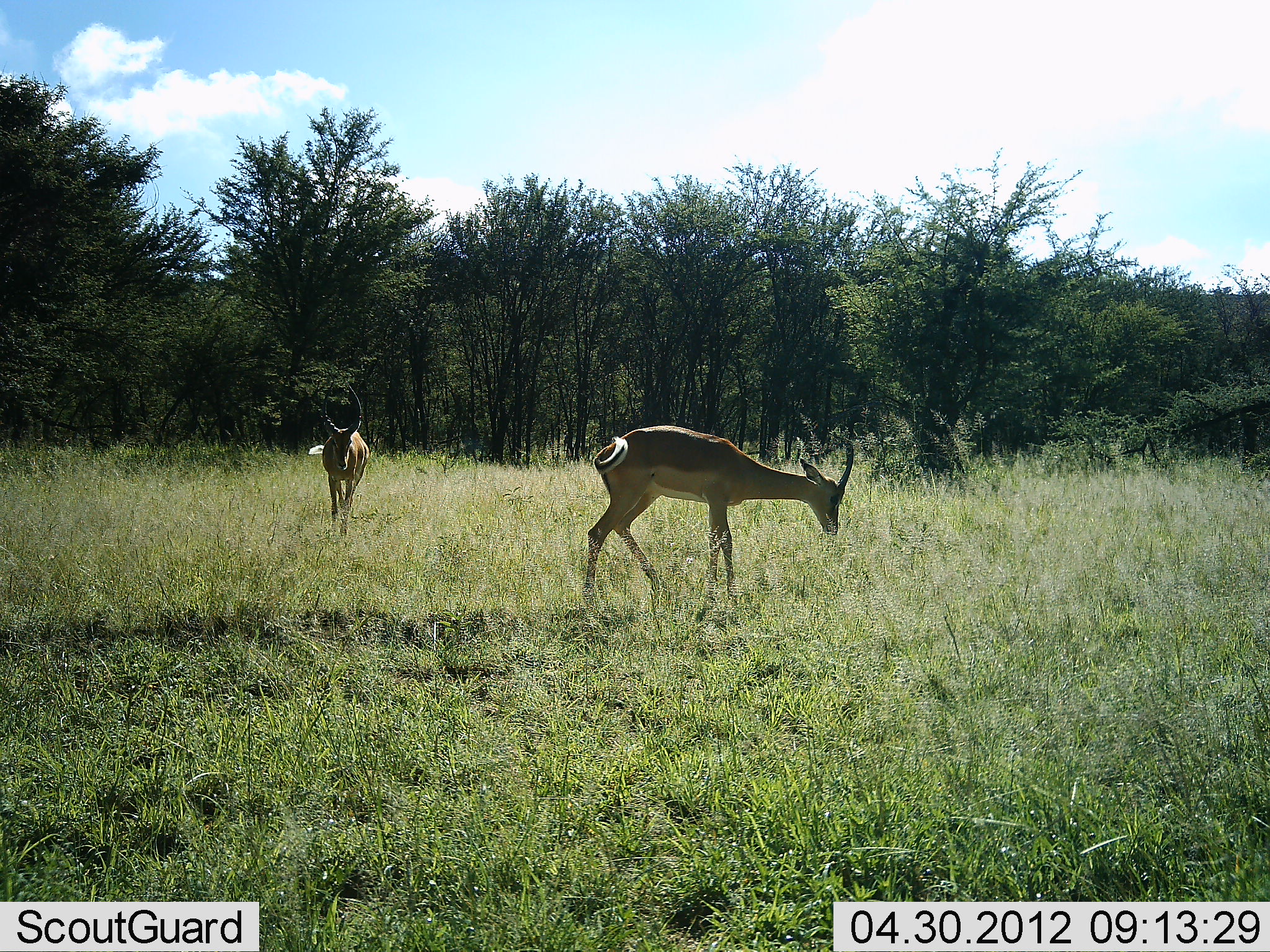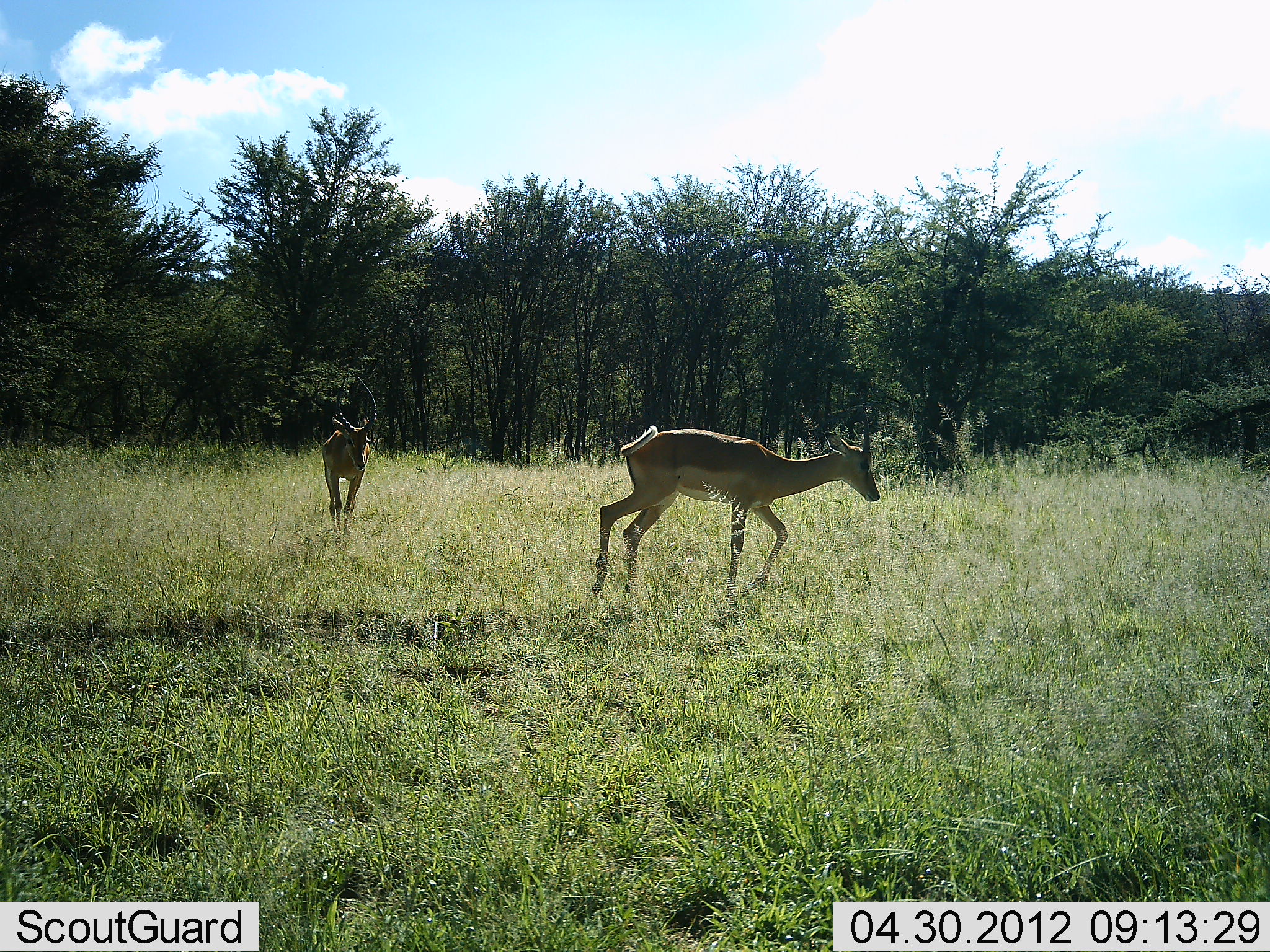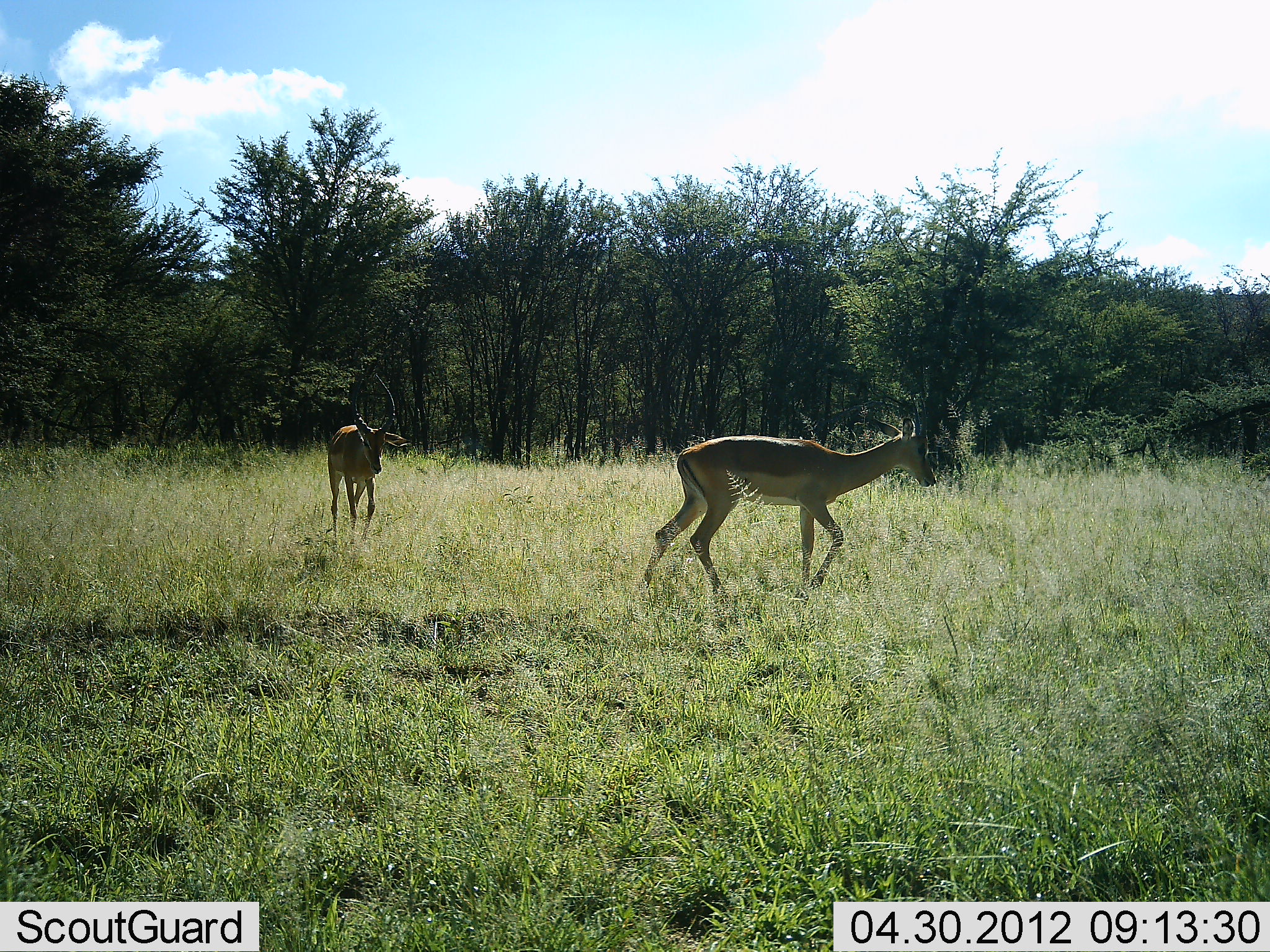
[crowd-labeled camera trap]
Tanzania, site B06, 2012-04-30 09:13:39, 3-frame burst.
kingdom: Animalia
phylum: Chordata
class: Mammalia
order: Artiodactyla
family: Bovidae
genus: Aepyceros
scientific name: Aepyceros melampus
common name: impala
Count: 2.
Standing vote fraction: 0%.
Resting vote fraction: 0%.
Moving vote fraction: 100%.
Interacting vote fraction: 0%.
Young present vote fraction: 0%.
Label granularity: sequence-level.